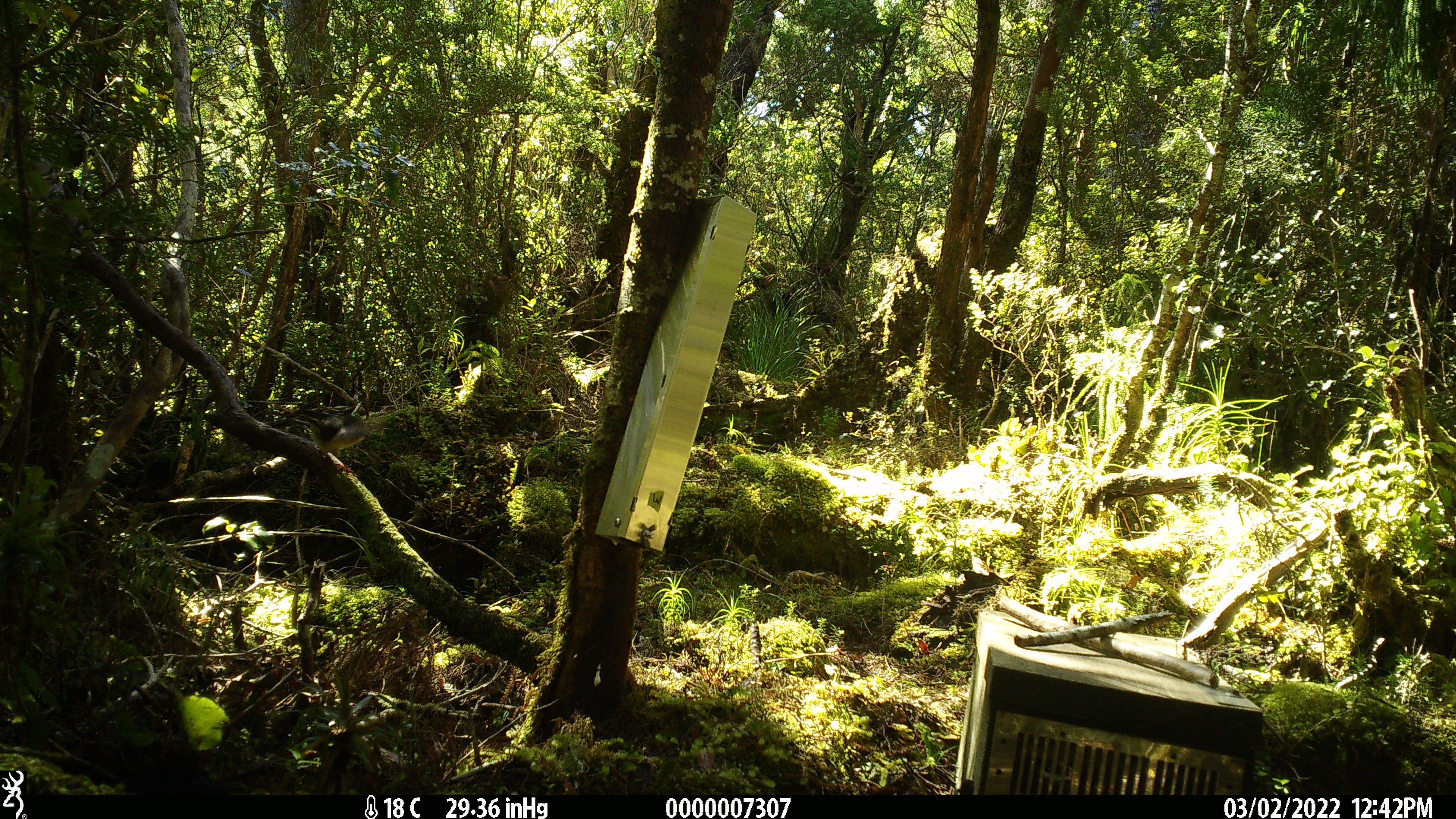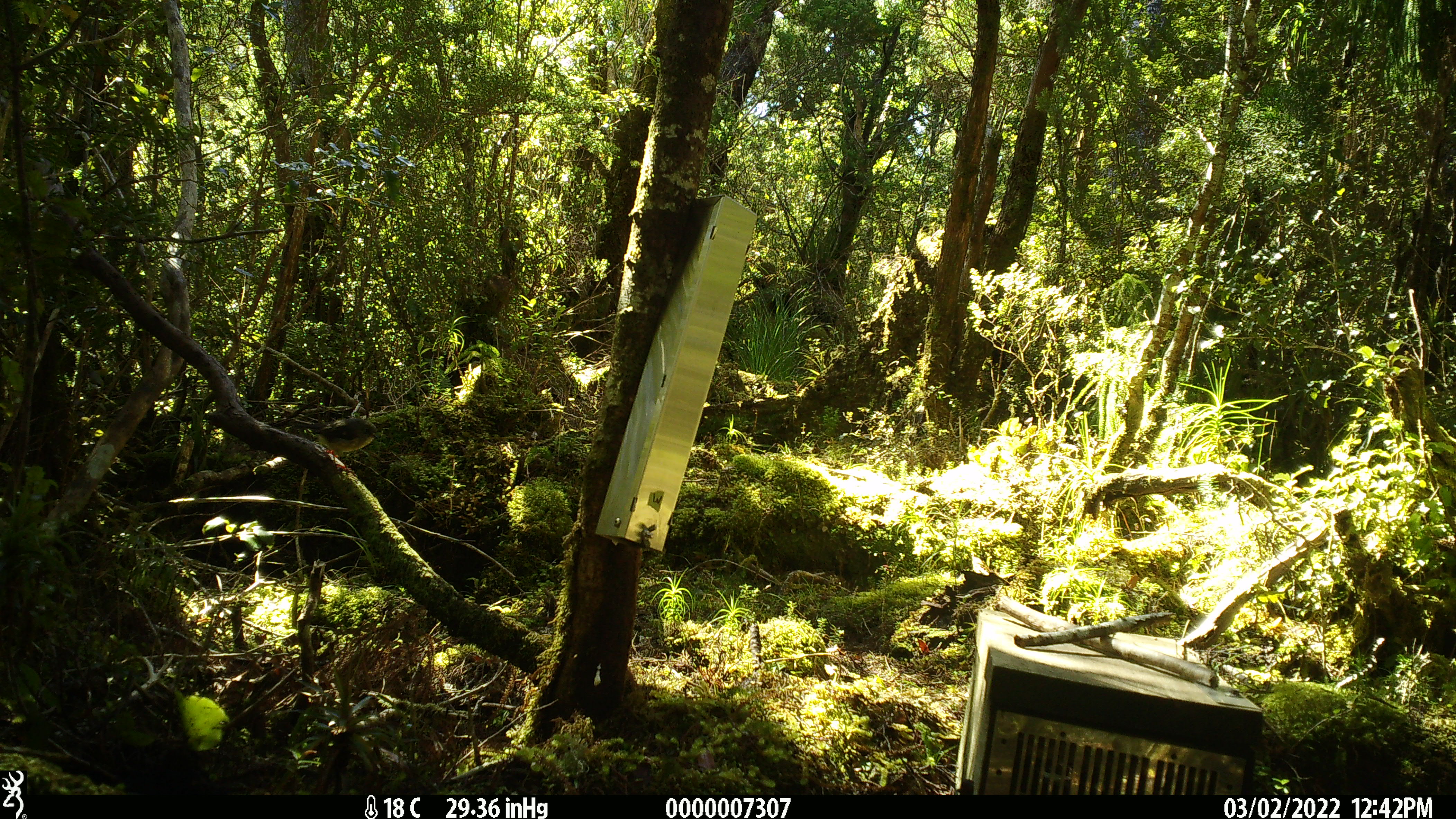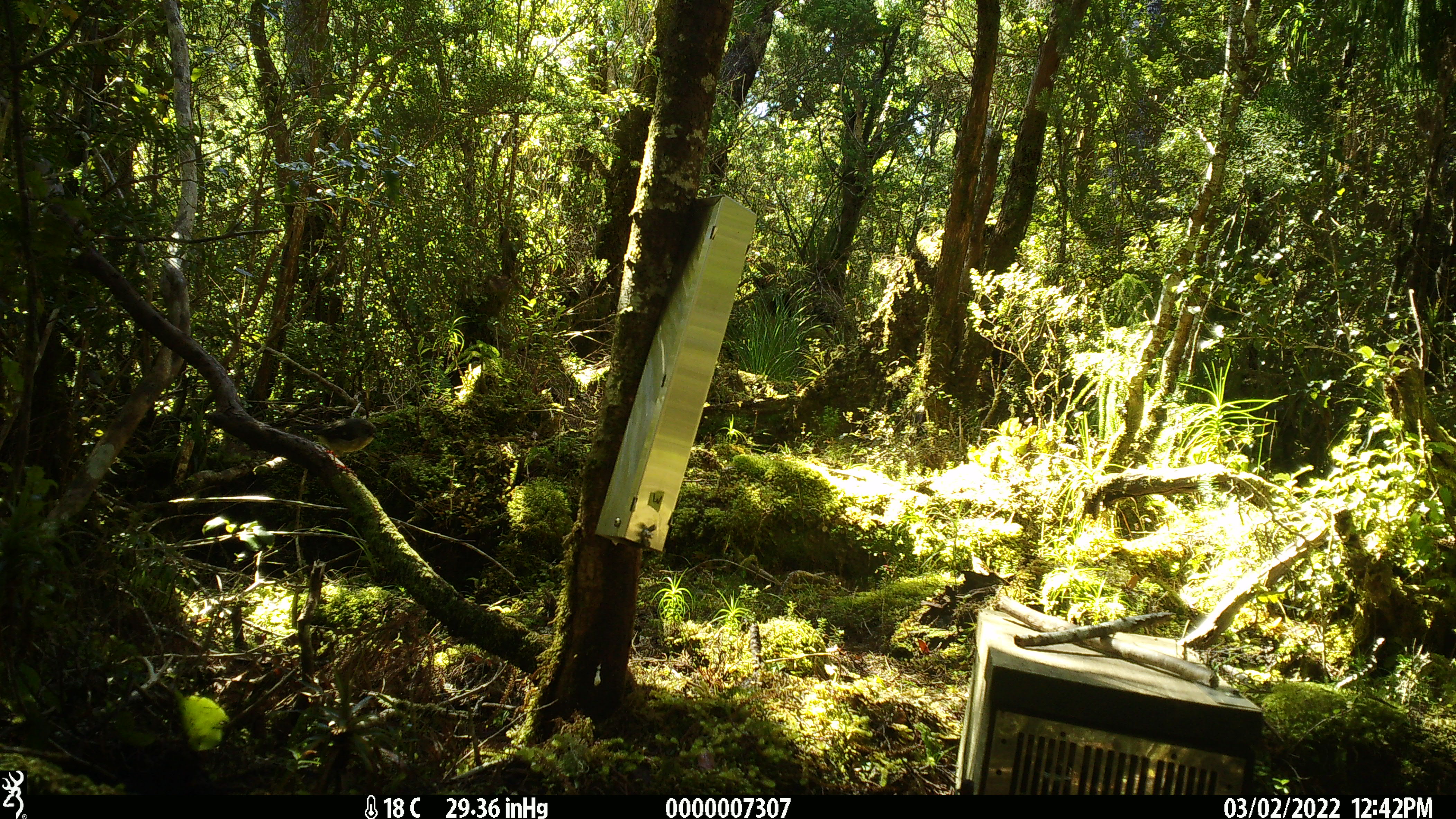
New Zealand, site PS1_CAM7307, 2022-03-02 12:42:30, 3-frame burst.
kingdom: Animalia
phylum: Chordata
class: Aves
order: Passeriformes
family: Petroicidae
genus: Petroica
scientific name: Petroica macrocephala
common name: tomtit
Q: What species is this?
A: Tomtit (Petroica macrocephala).